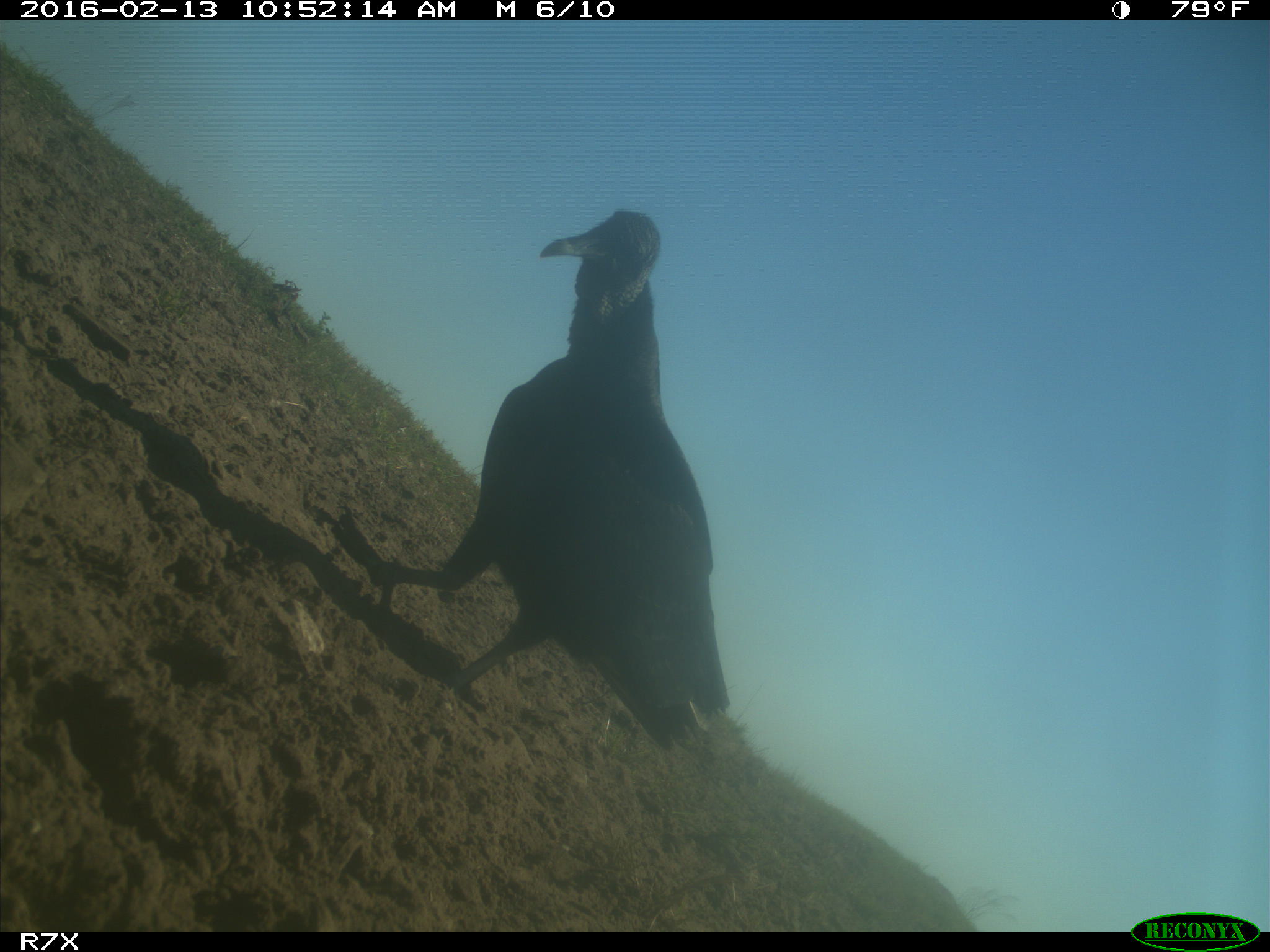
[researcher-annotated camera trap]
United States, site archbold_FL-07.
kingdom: Animalia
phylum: Chordata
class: Aves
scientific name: Aves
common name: birds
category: unidentified bird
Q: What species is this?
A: Unidentified bird (birds) (Aves).